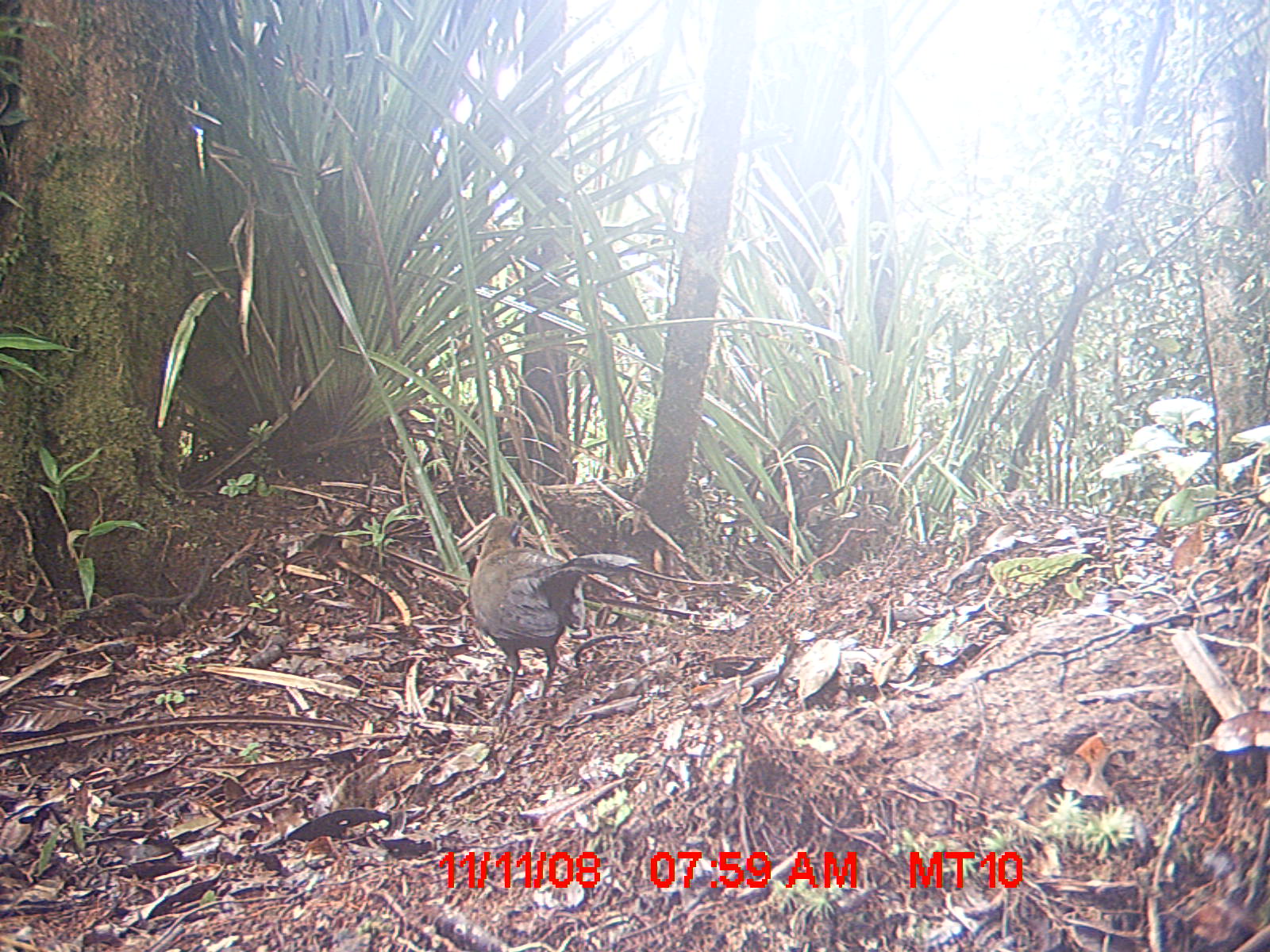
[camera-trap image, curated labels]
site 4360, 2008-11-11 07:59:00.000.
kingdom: Animalia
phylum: Chordata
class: Aves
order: Coraciiformes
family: Brachypteraciidae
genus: Brachypteracias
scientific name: Brachypteracias squamiger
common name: scaly ground-roller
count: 1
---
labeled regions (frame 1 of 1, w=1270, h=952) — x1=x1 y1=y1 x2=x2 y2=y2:
brachypteracias squamiger: x1=466 y1=510 x2=641 y2=724